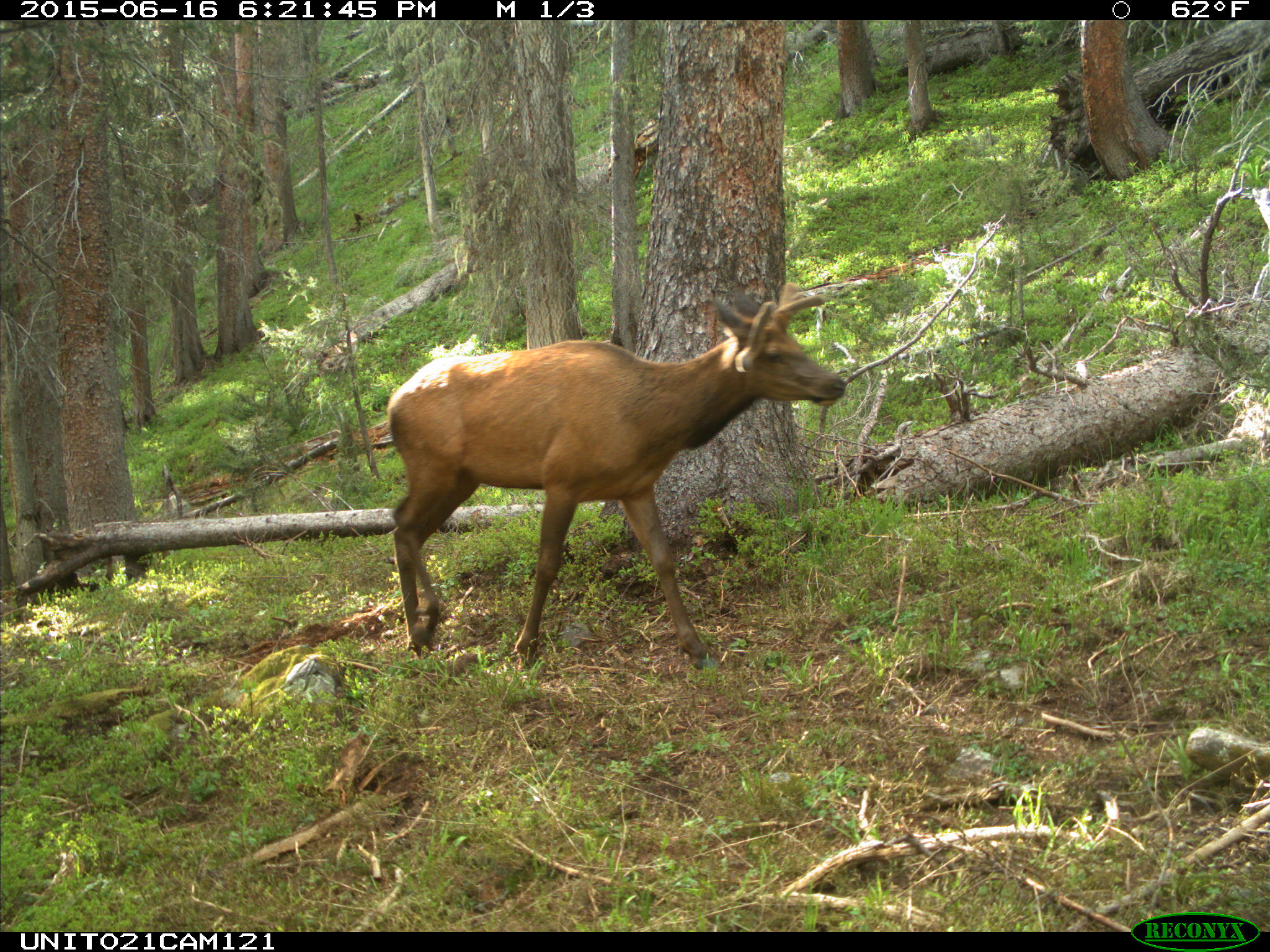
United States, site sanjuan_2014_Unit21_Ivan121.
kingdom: Animalia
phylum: Chordata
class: Mammalia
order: Artiodactyla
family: Cervidae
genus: Cervus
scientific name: Cervus elaphus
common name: red deer